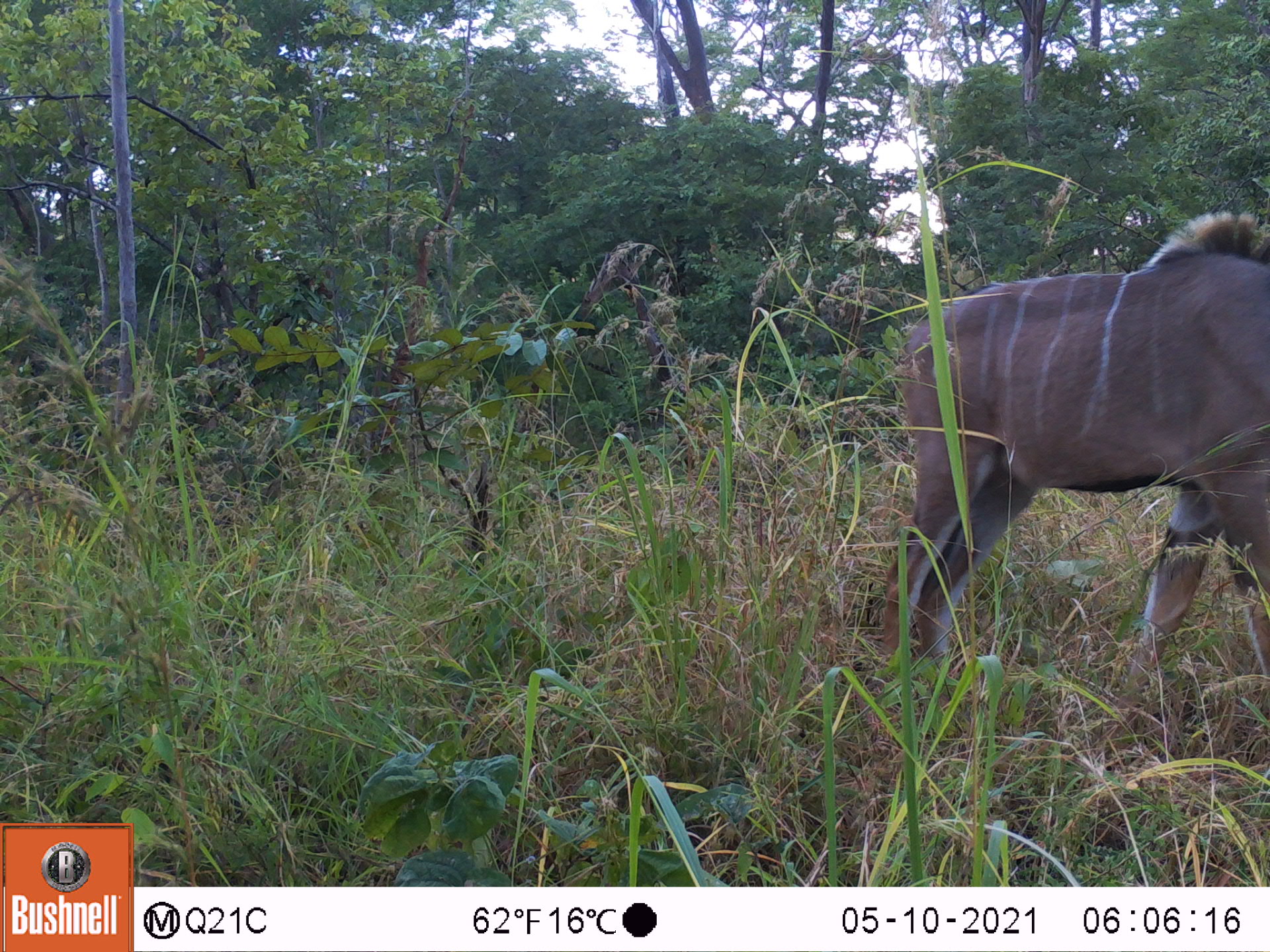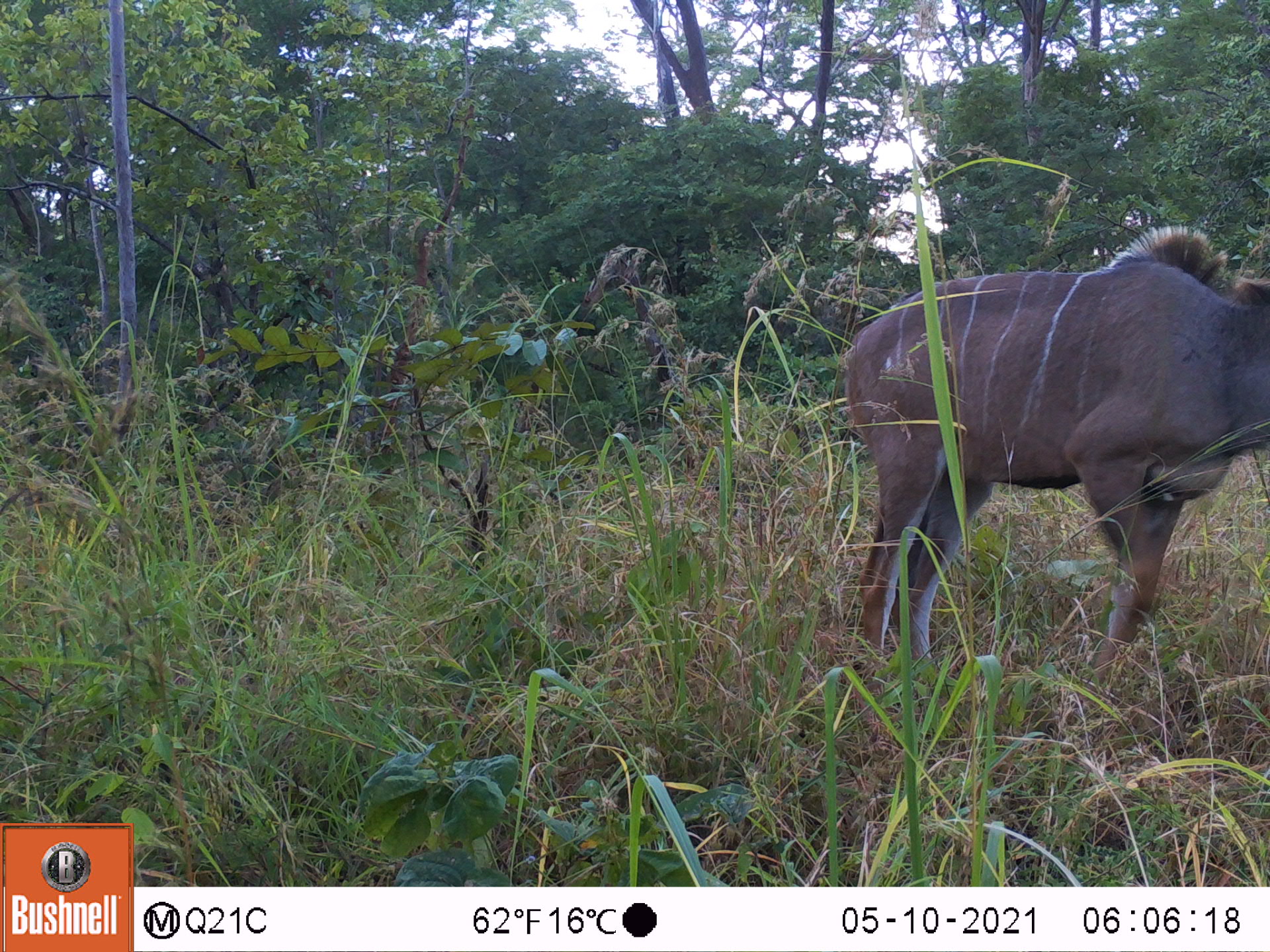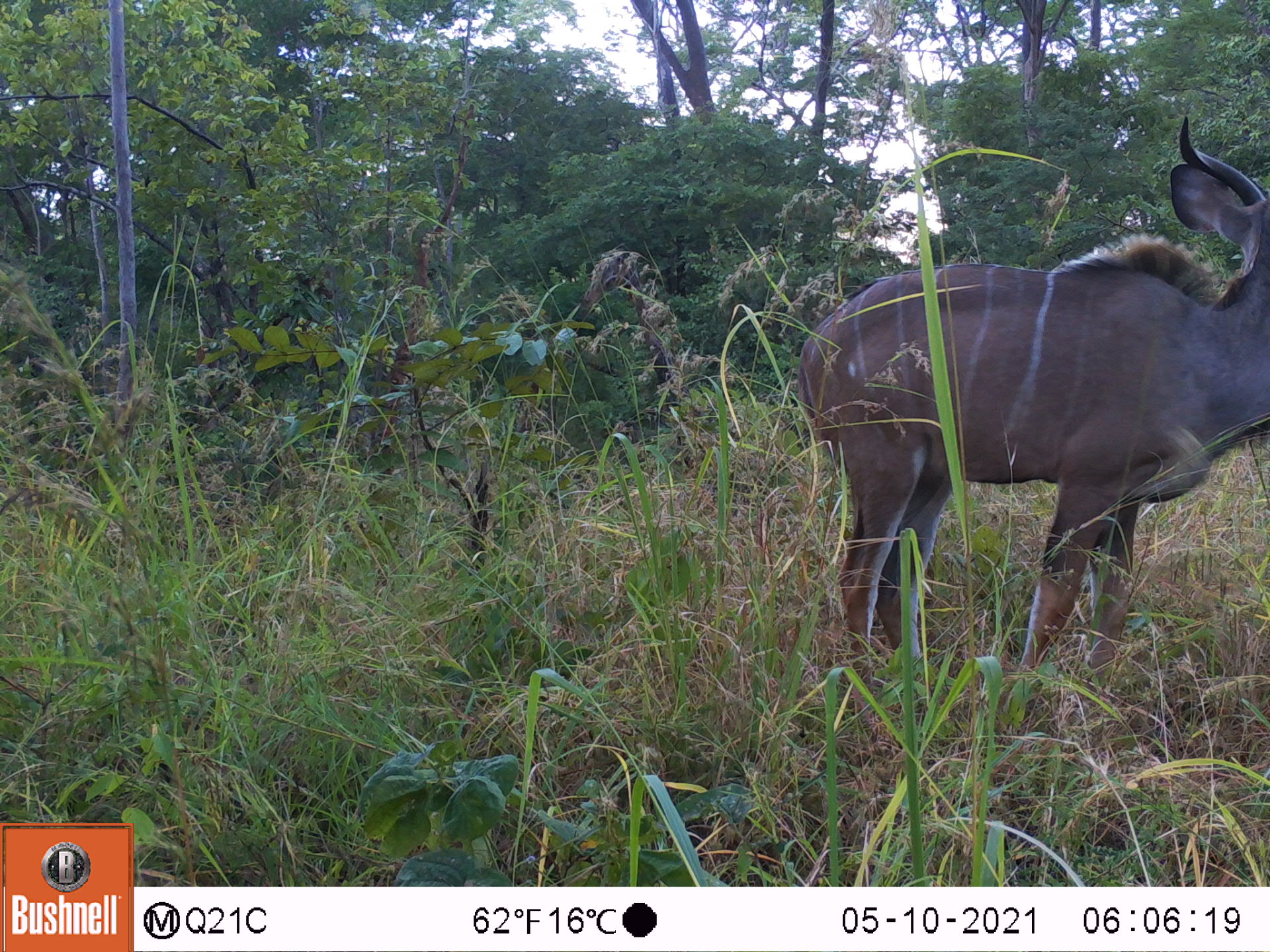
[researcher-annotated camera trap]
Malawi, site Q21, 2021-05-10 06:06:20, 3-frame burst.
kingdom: Animalia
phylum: Chordata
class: Mammalia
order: Artiodactyla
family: Bovidae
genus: Tragelaphus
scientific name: Tragelaphus strepsiceros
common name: greater kudu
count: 1